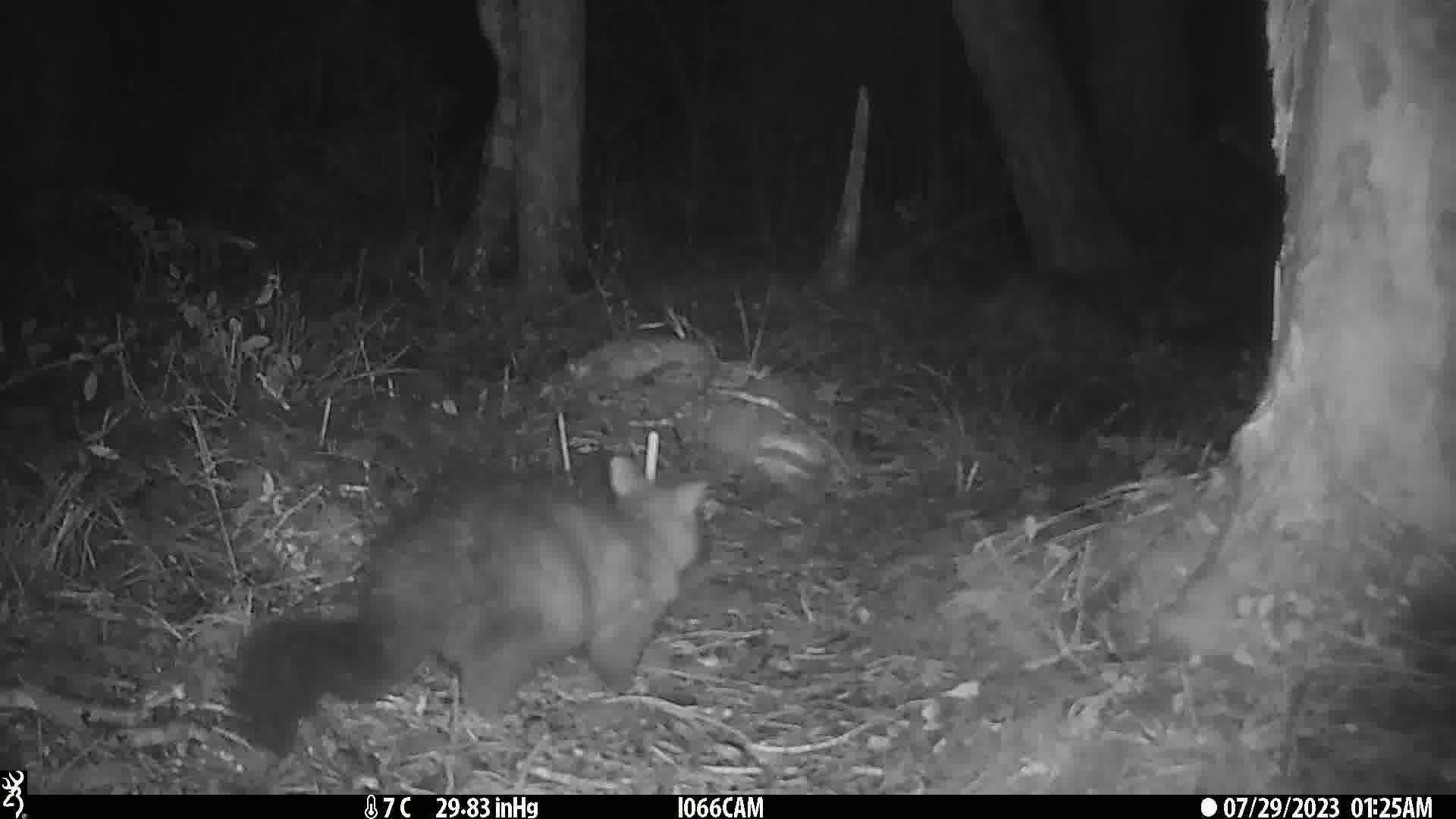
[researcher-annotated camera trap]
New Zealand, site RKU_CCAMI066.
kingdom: Animalia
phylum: Chordata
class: Mammalia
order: Diprotodontia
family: Phalangeridae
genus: Trichosurus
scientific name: Trichosurus vulpecula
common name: common brushtail possum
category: possum